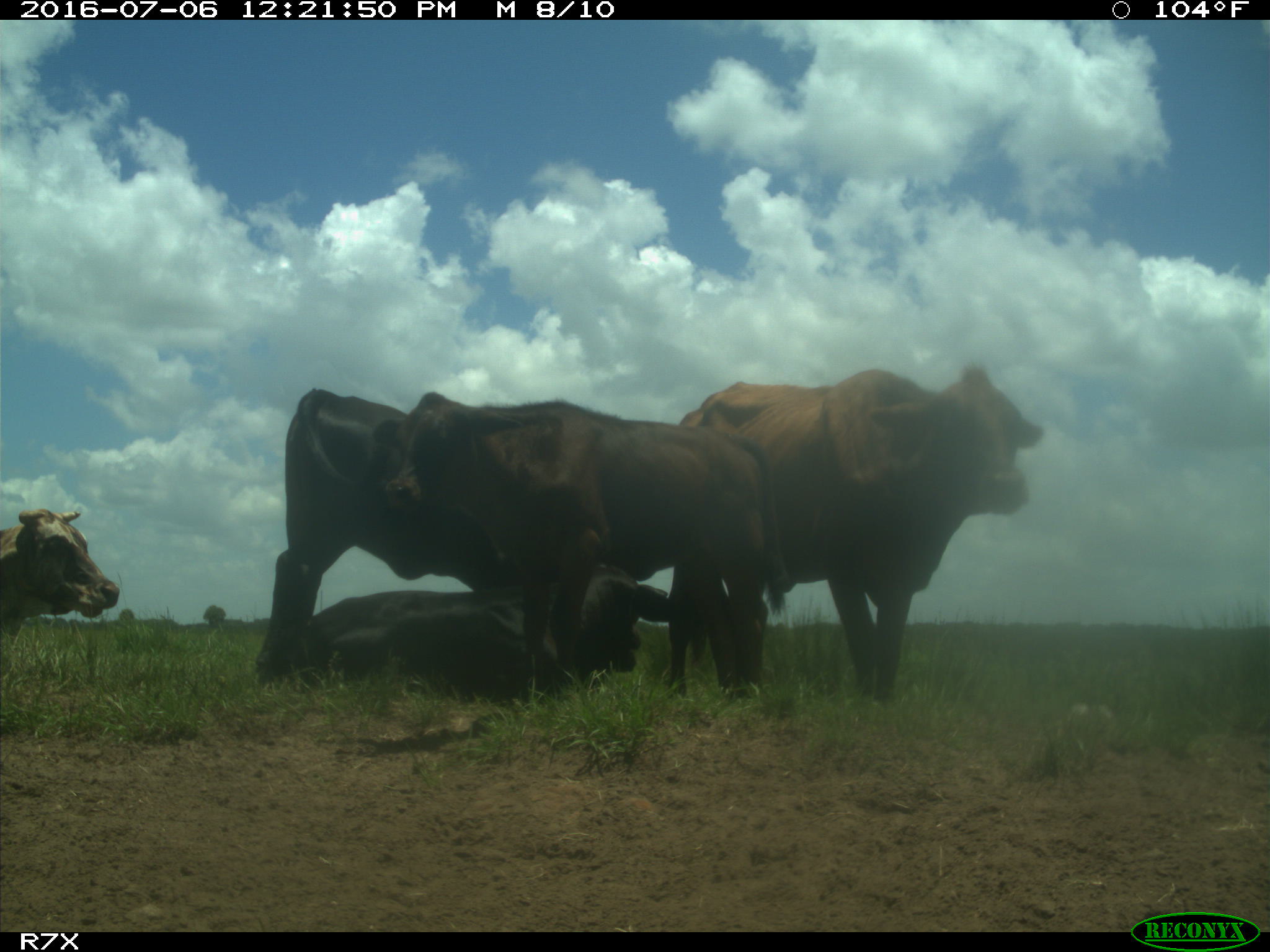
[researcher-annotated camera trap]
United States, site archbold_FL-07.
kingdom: Animalia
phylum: Chordata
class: Mammalia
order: Artiodactyla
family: Bovidae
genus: Bos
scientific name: Bos taurus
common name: domestic cow